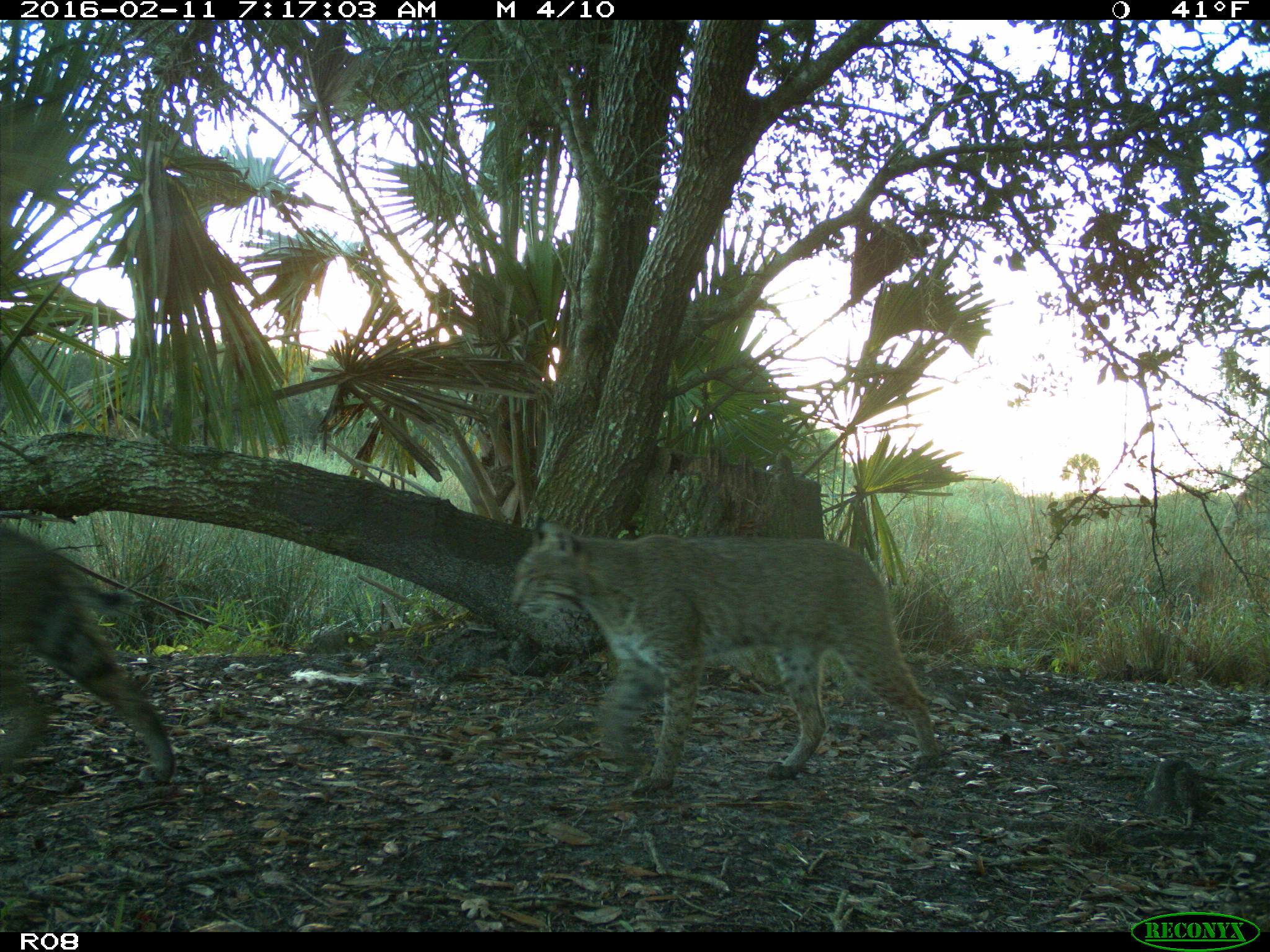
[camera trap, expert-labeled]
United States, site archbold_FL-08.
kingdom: Animalia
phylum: Chordata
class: Mammalia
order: Carnivora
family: Felidae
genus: Lynx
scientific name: Lynx rufus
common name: bobcat